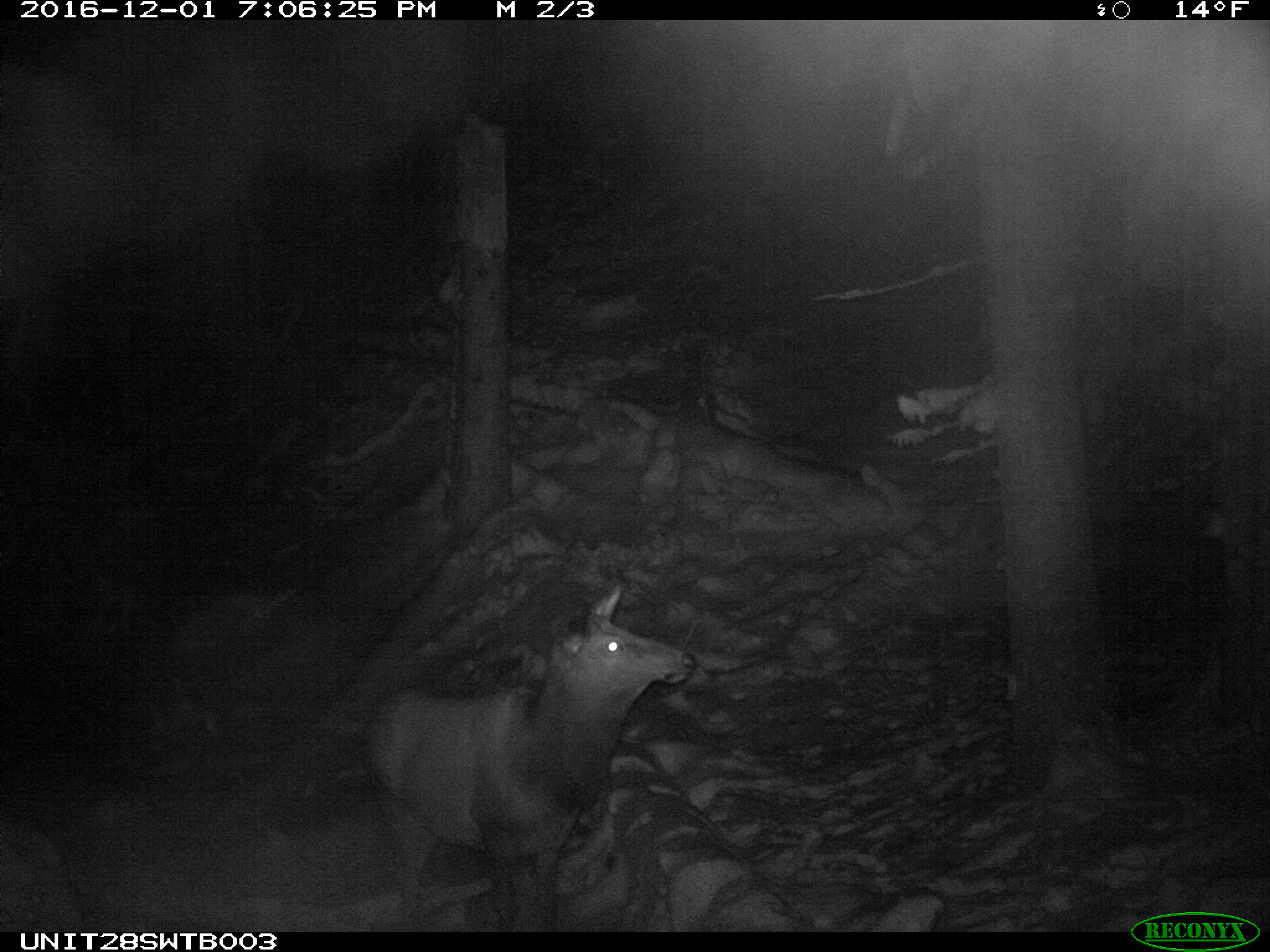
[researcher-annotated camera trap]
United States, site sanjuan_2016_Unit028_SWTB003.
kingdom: Animalia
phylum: Chordata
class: Mammalia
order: Artiodactyla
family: Cervidae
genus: Cervus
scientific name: Cervus elaphus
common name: red deer